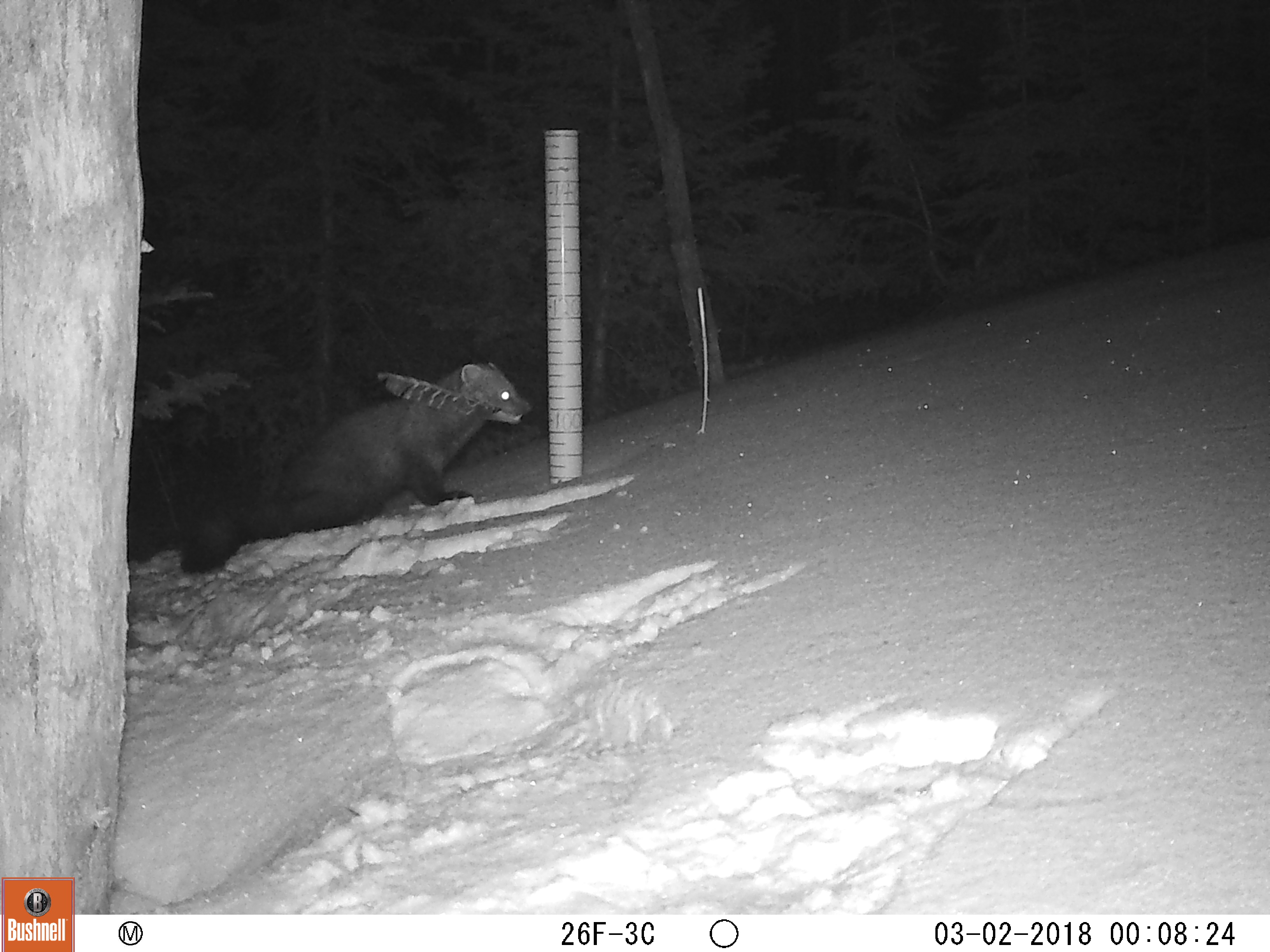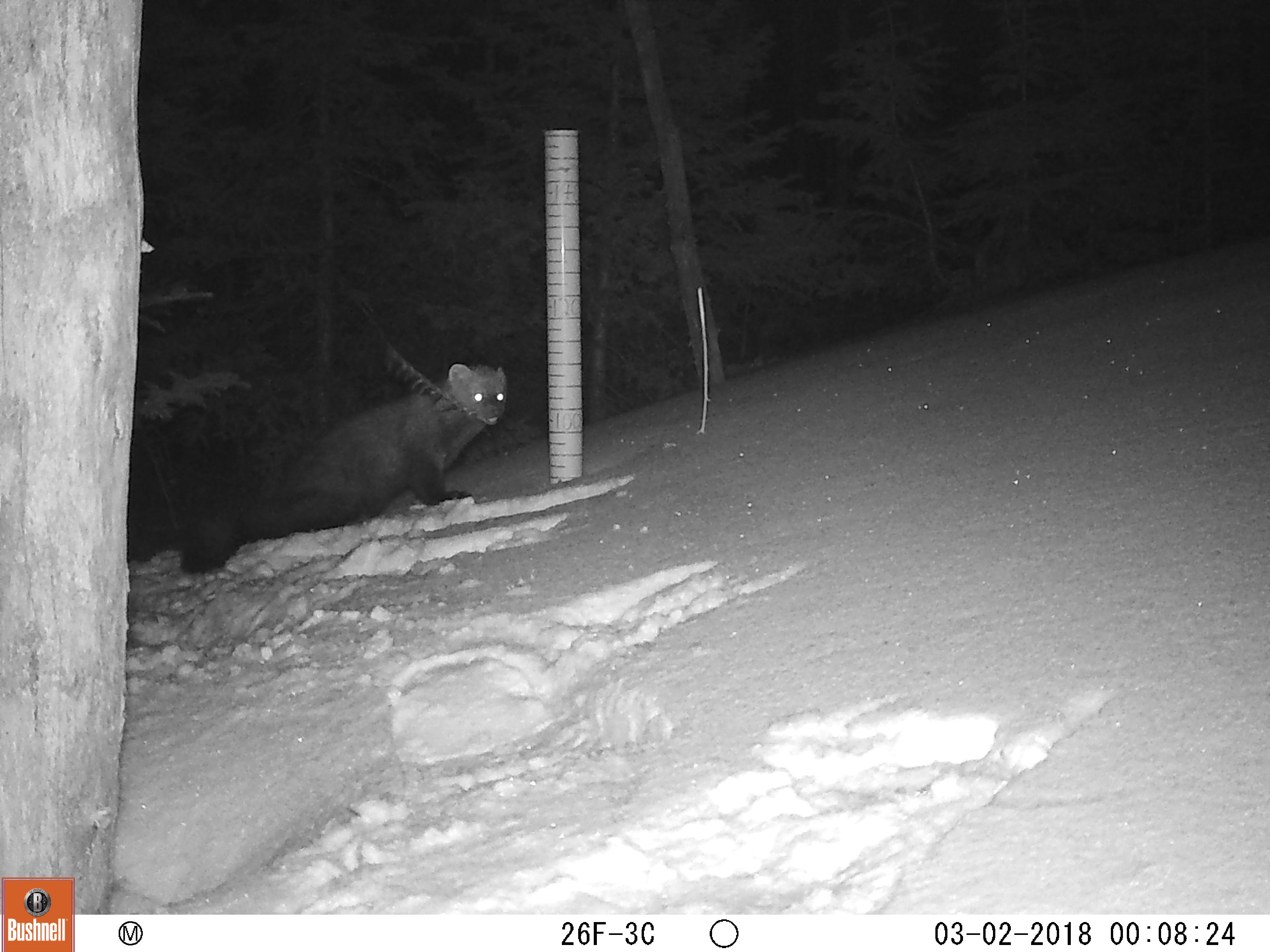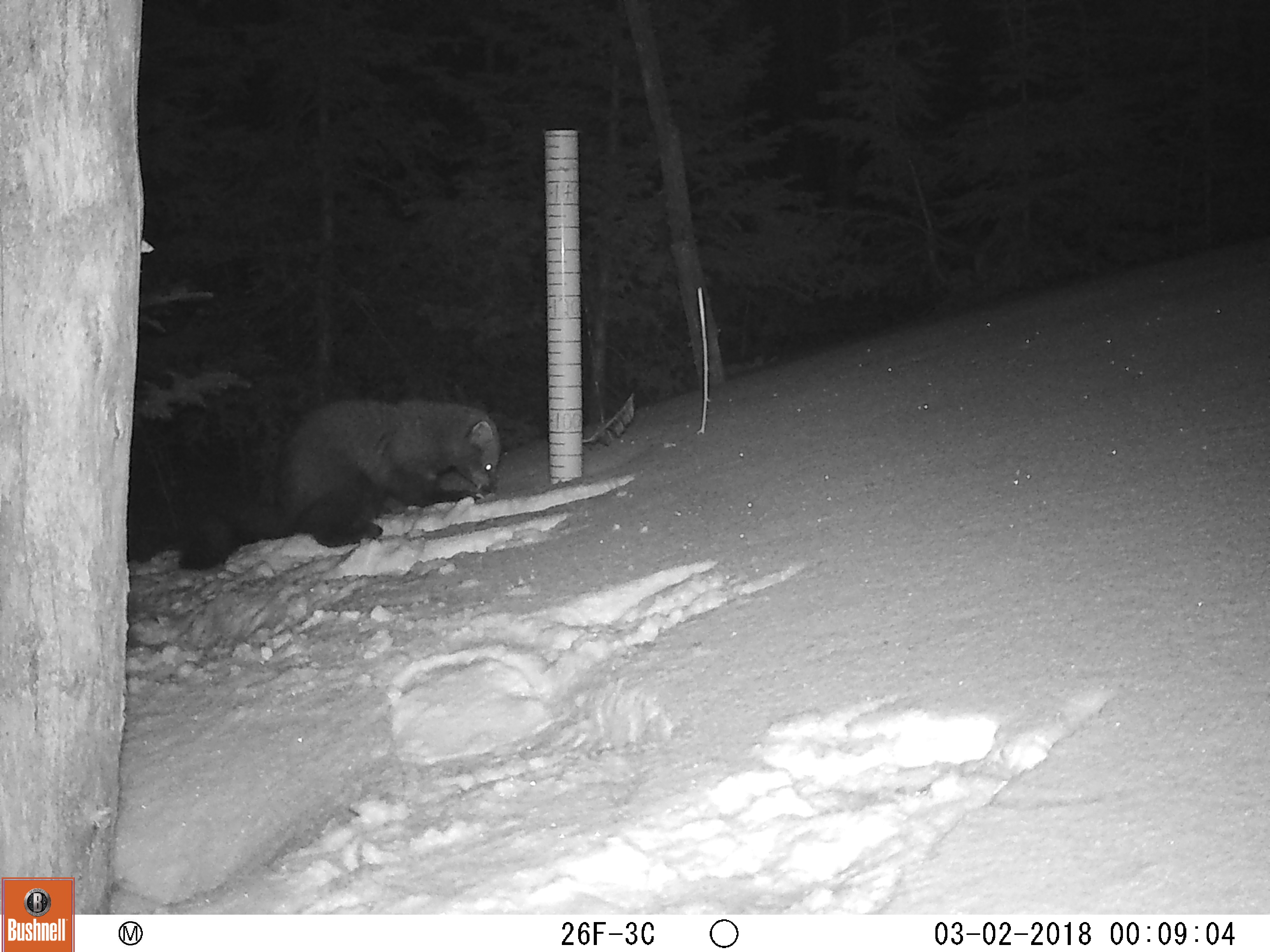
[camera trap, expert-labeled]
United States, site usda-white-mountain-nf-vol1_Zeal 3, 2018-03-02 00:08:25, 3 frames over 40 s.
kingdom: Animalia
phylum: Chordata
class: Mammalia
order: Carnivora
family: Mustelidae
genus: Pekania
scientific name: Pekania pennanti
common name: fisher